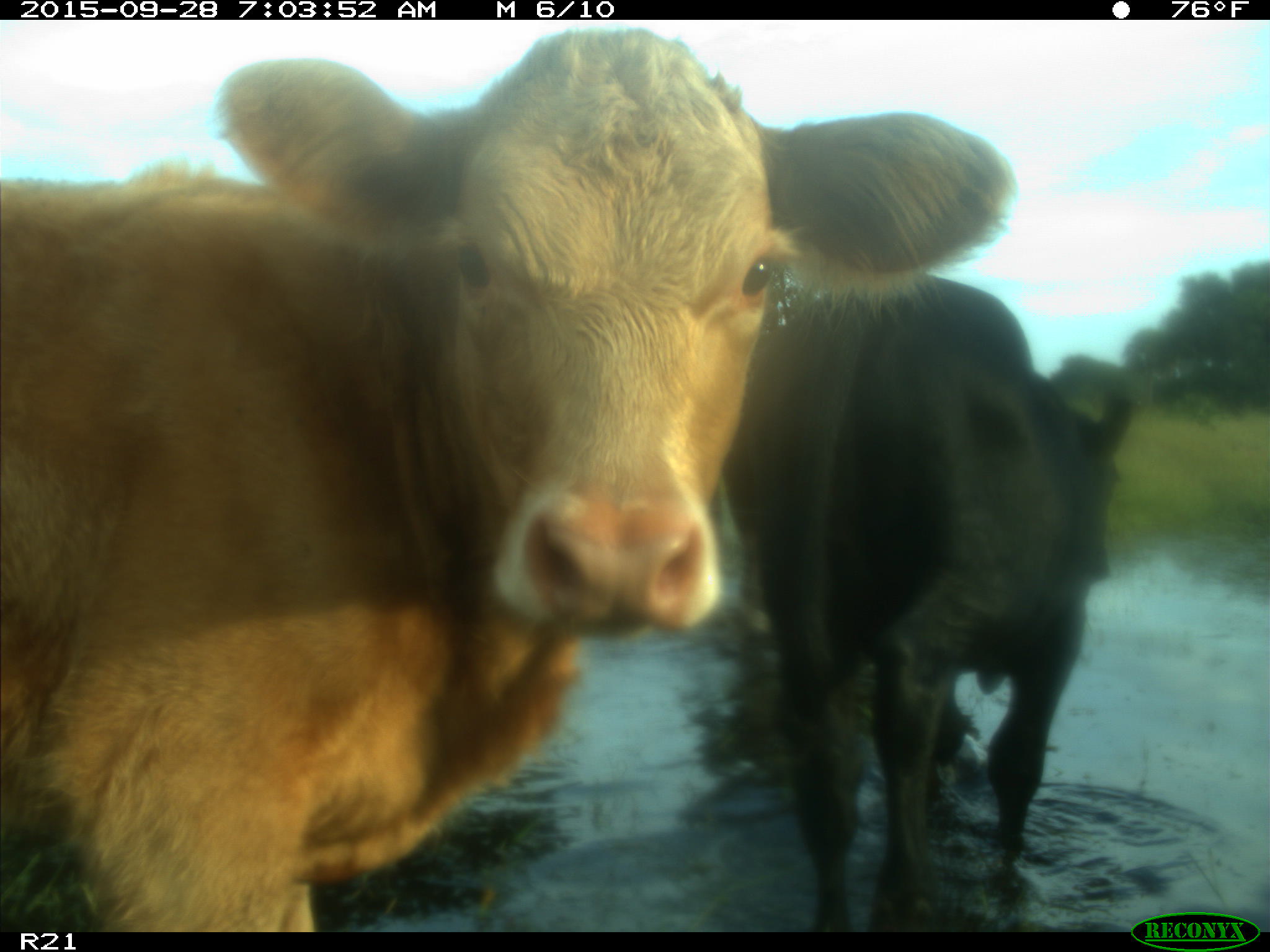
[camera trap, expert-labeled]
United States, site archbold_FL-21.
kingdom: Animalia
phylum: Chordata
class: Mammalia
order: Artiodactyla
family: Bovidae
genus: Bos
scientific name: Bos taurus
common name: domestic cow